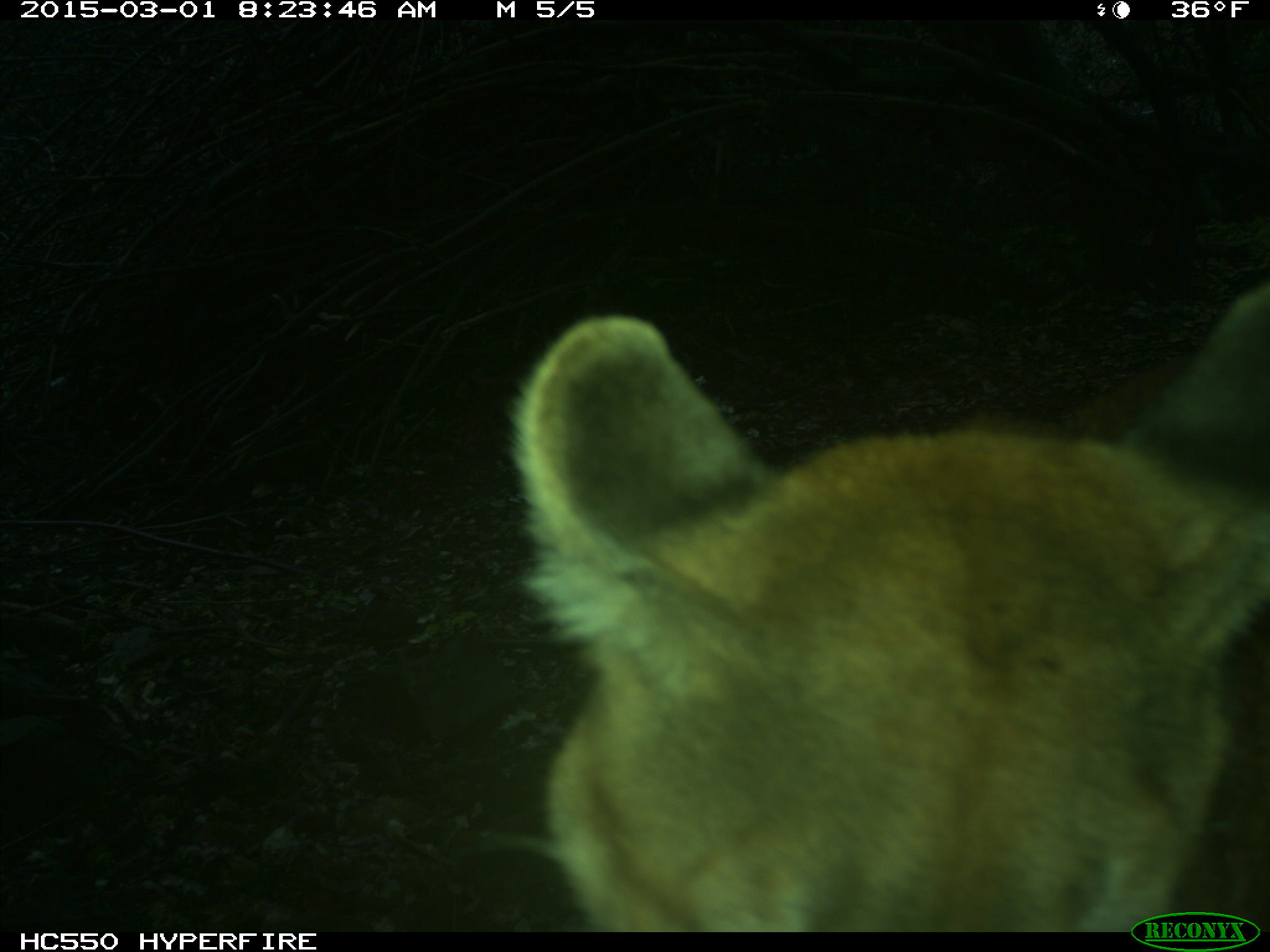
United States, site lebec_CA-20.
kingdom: Animalia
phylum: Chordata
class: Mammalia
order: Carnivora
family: Felidae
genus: Puma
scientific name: Puma concolor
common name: mountain lion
Puma concolor (mountain lion).